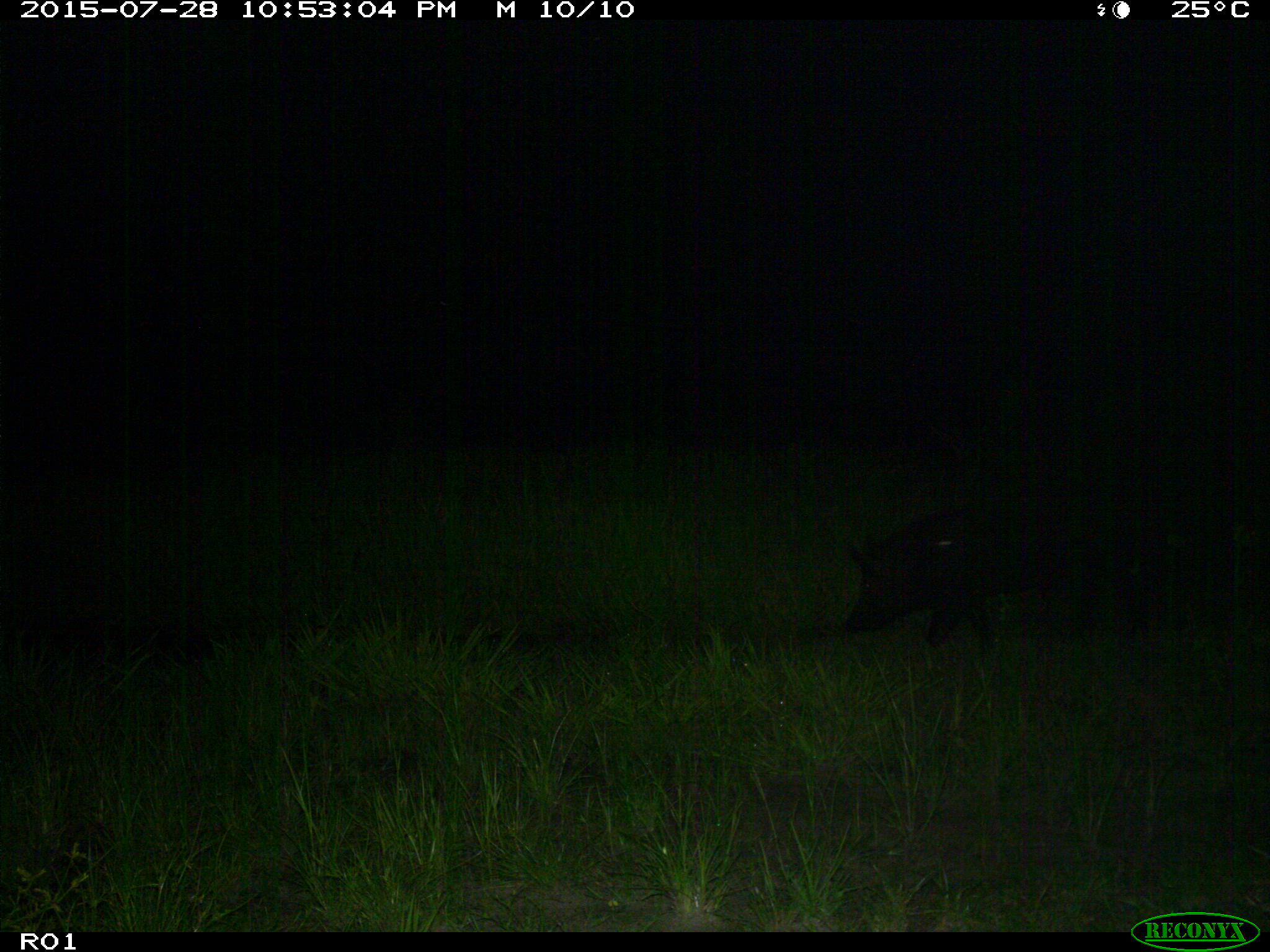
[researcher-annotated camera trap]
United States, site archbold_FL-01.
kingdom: Animalia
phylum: Chordata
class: Mammalia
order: Artiodactyla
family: Suidae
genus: Sus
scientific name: Sus scrofa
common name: wild boar